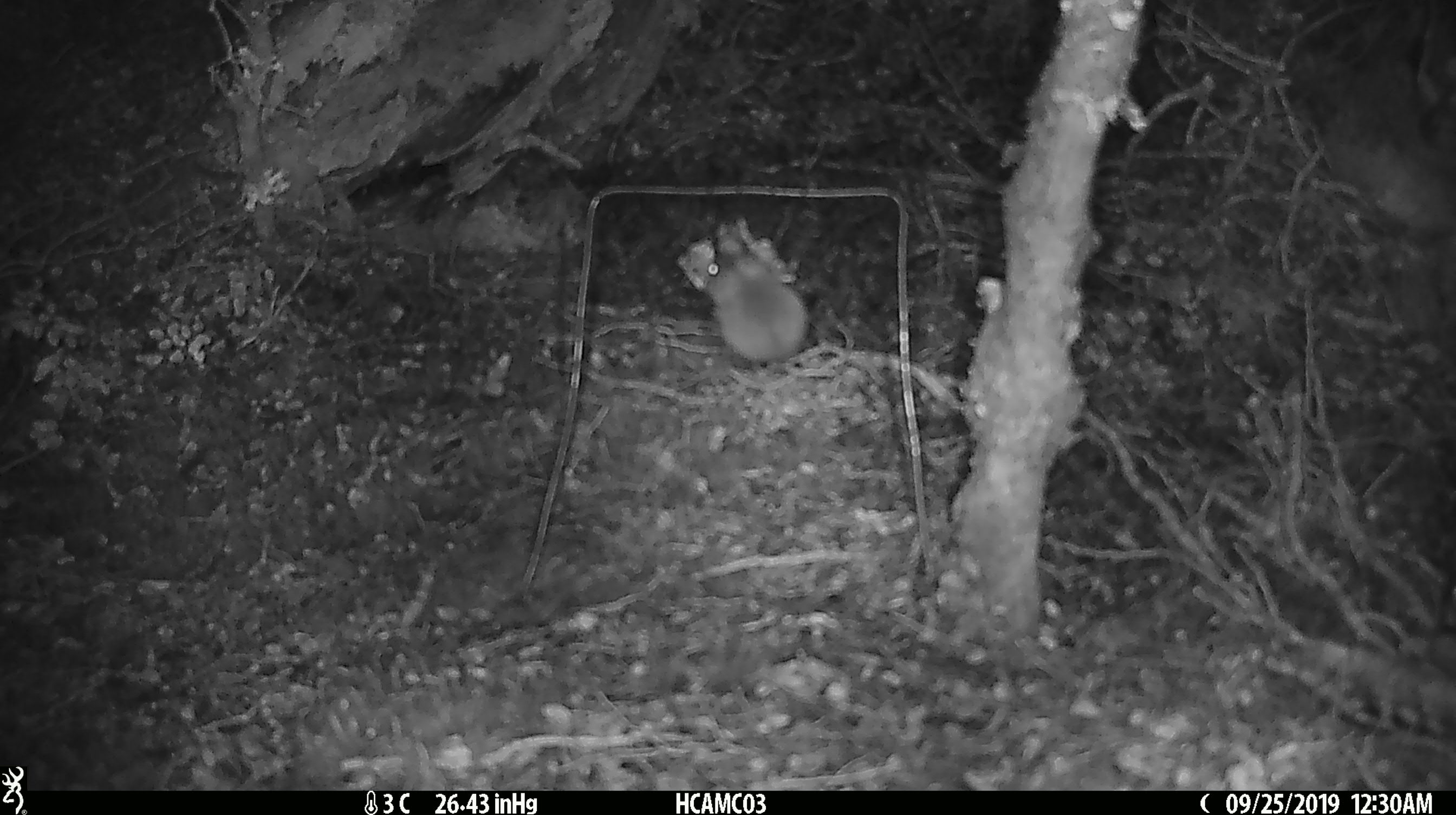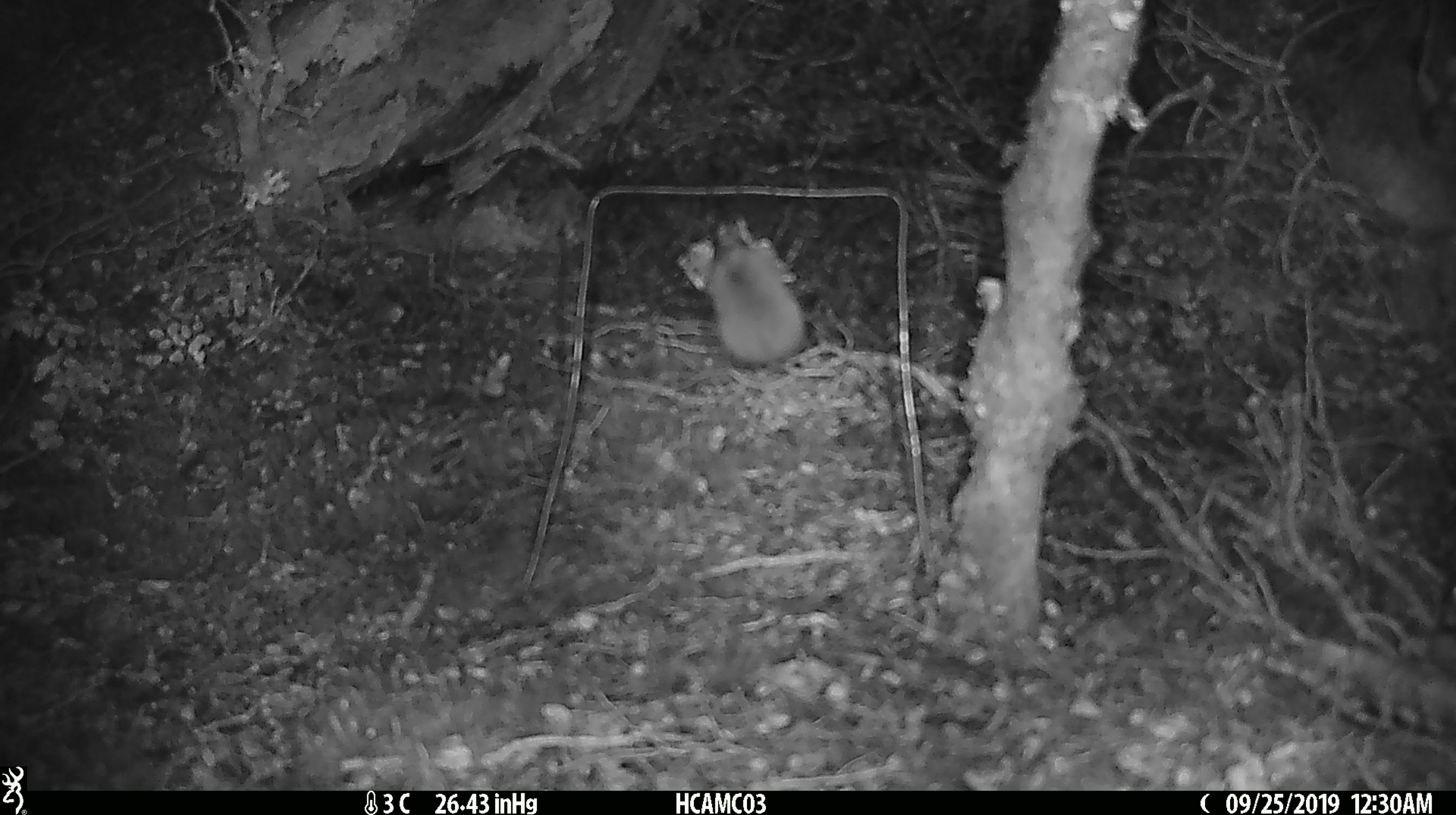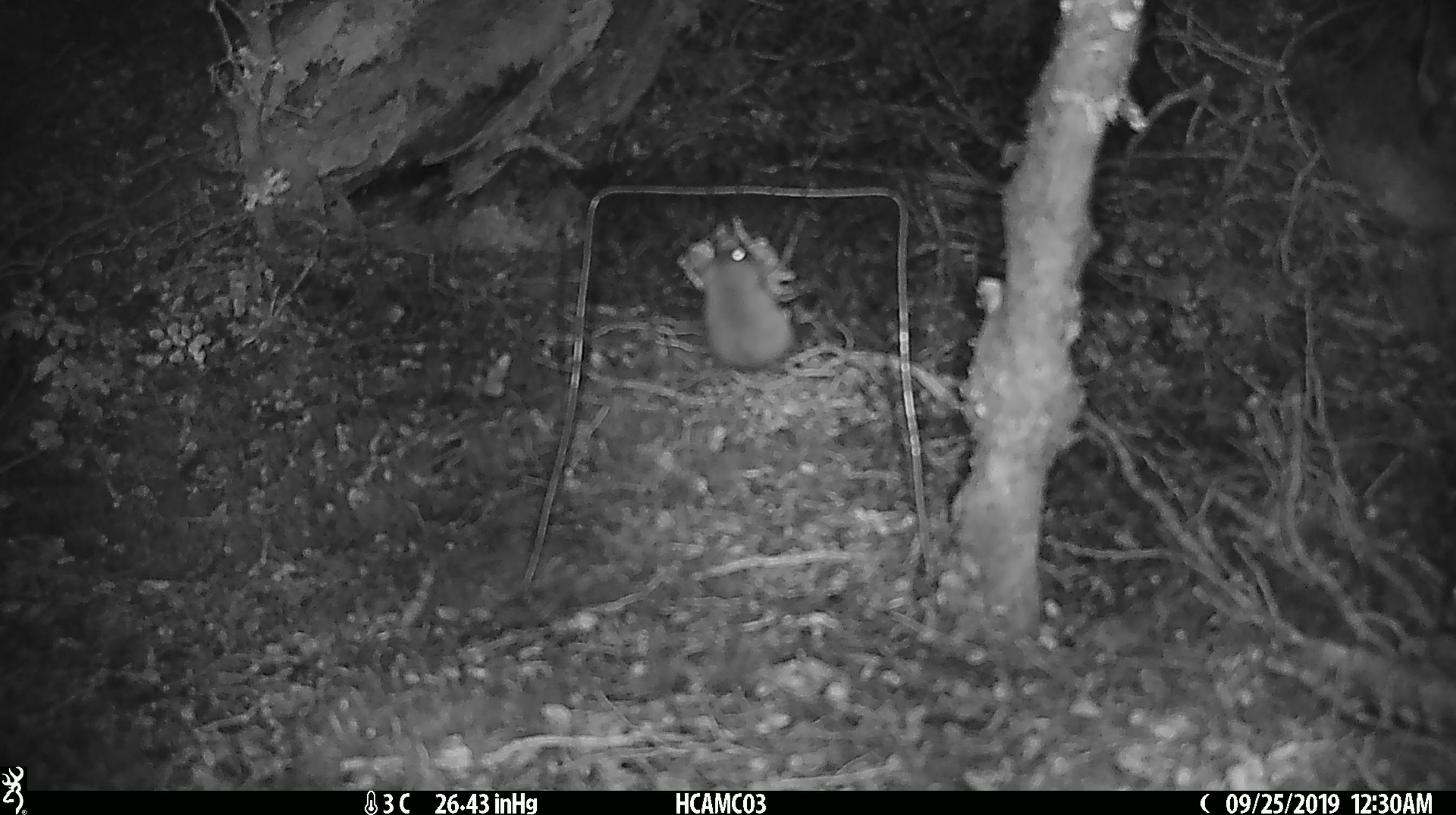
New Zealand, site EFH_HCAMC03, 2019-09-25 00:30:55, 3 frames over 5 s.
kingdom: Animalia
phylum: Chordata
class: Mammalia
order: Rodentia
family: Muridae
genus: Mus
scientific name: Mus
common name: mouse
Mouse (Mus).